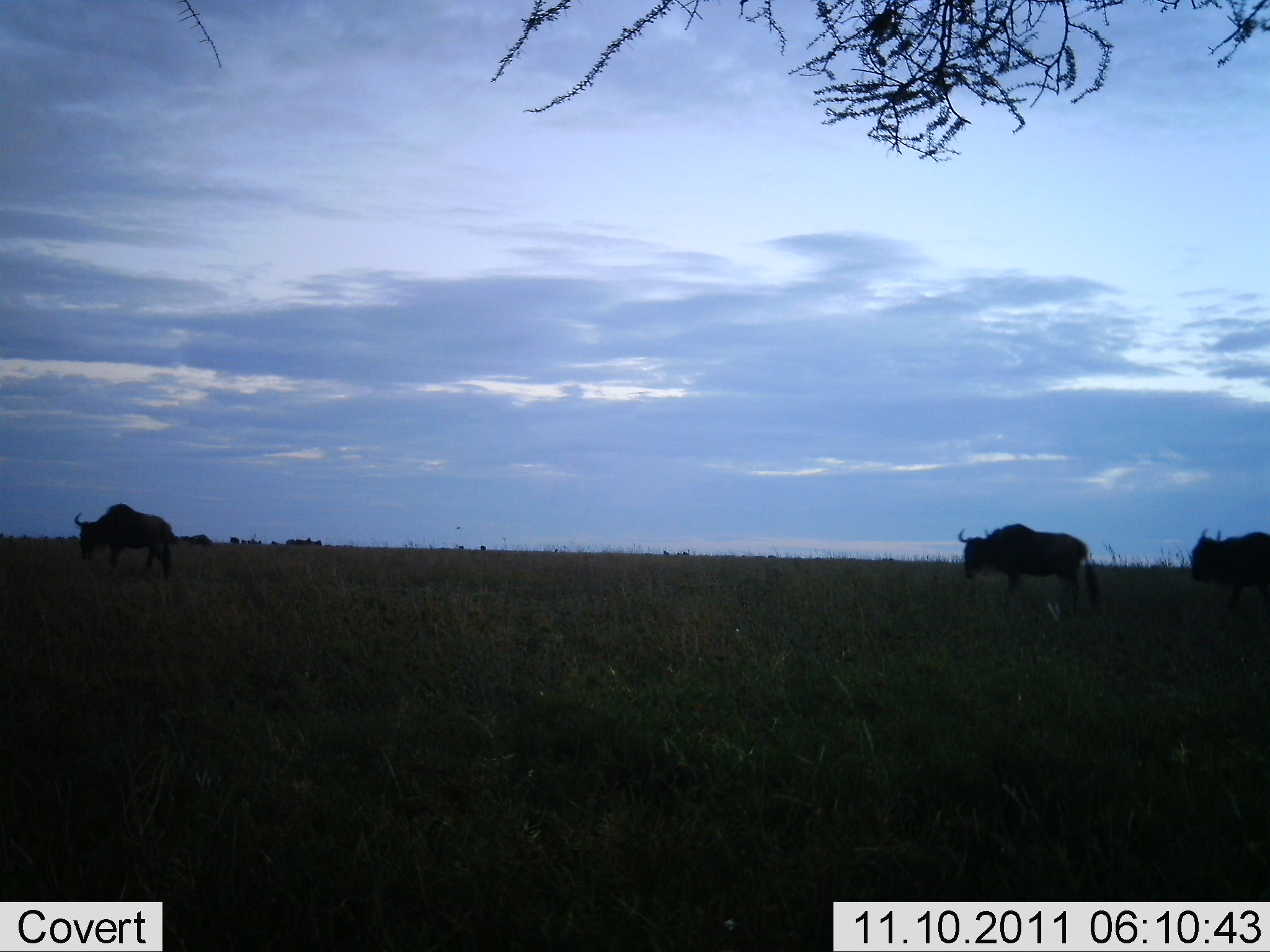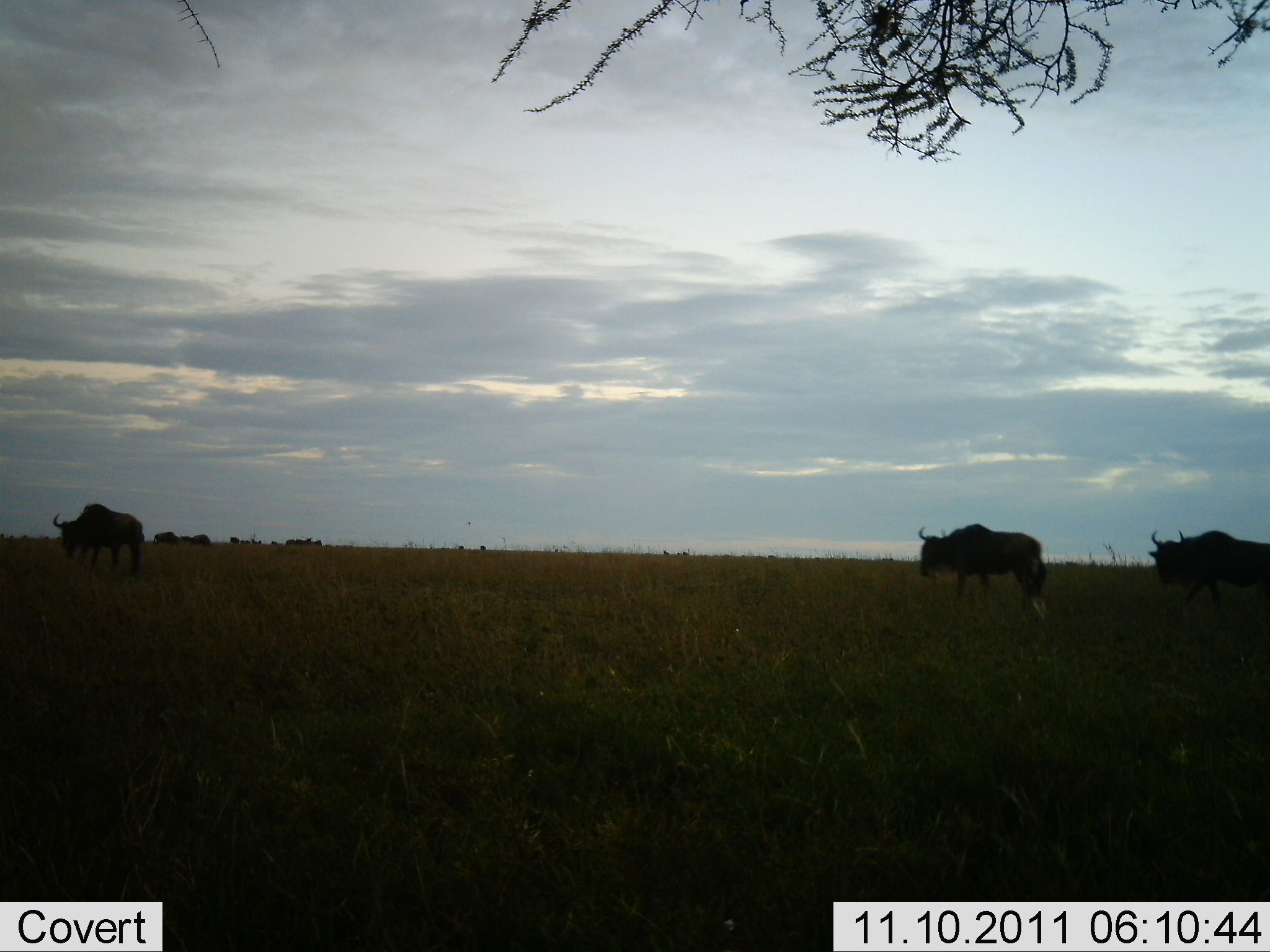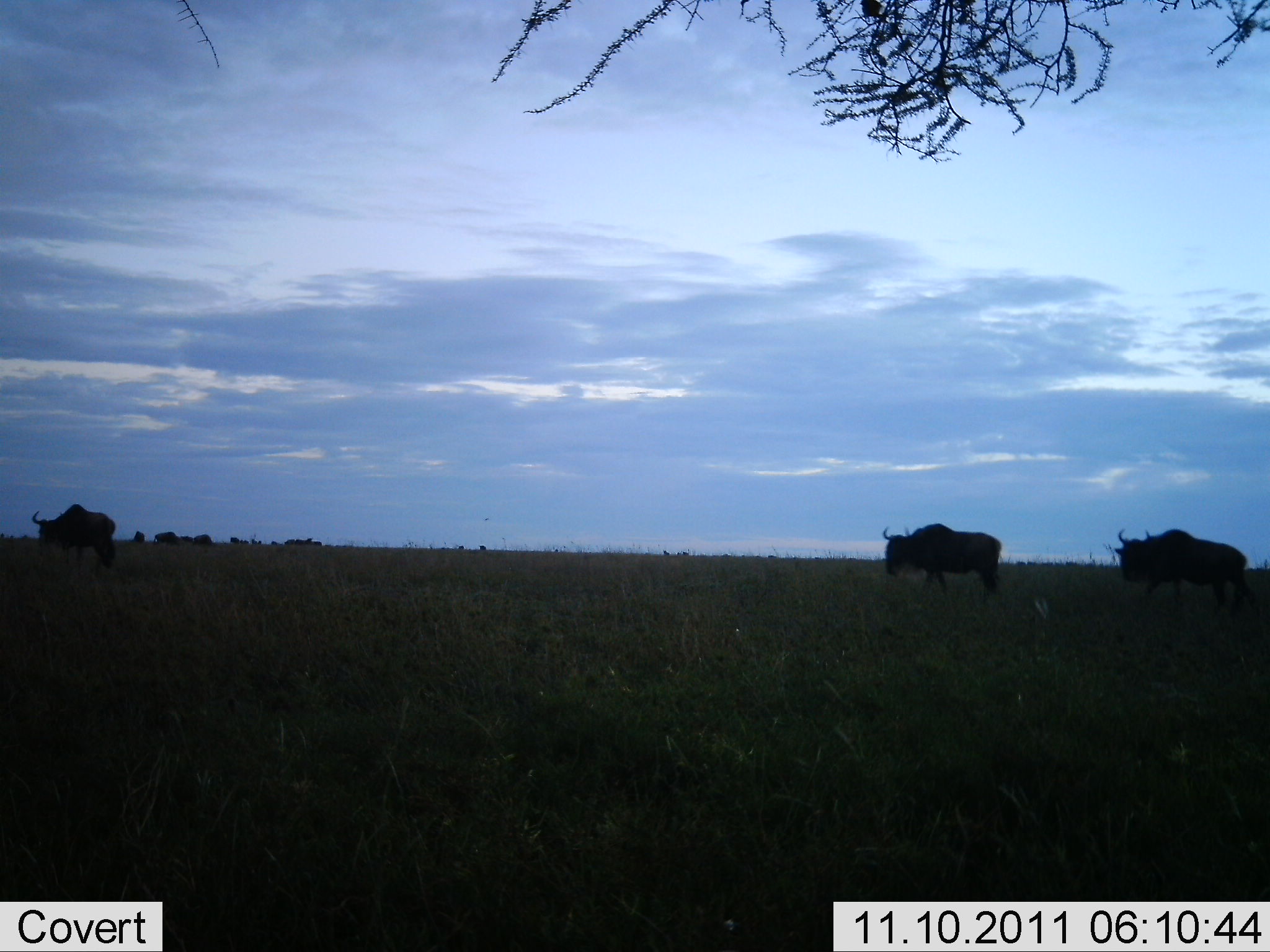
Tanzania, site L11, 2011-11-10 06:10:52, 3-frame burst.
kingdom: Animalia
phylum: Chordata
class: Mammalia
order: Artiodactyla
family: Bovidae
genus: Connochaetes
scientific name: Connochaetes taurinus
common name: blue wildebeest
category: wildebeest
Wildebeest (blue wildebeest) (Connochaetes taurinus), count 3. Behavior (volunteer vote fractions): standing 12%, resting 0%, moving 100%, interacting 0%. Young present (vote fraction): 0%. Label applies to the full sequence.